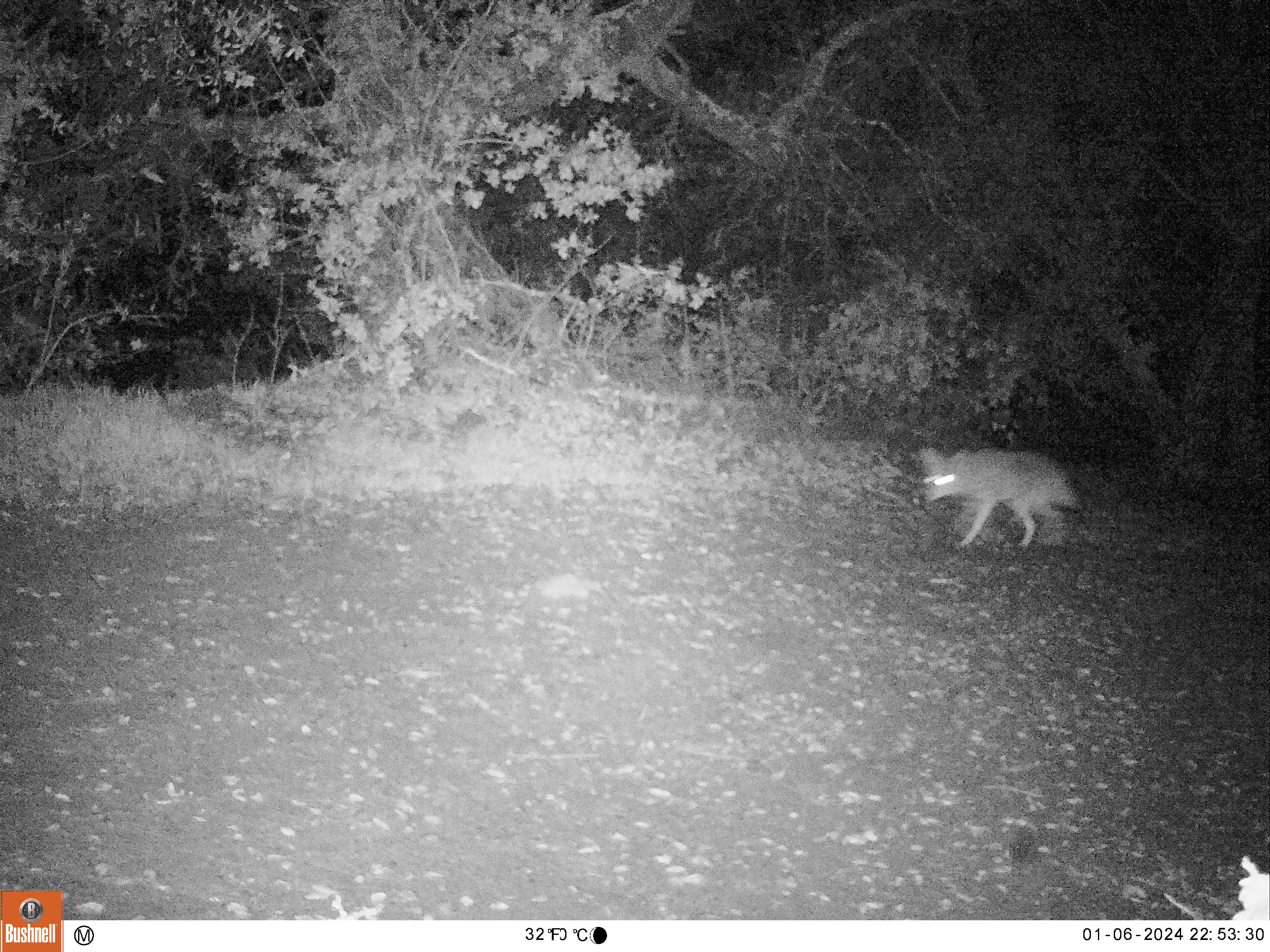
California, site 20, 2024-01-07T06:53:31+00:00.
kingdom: Animalia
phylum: Chordata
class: Mammalia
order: Carnivora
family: Canidae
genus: Canis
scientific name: Canis latrans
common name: coyote